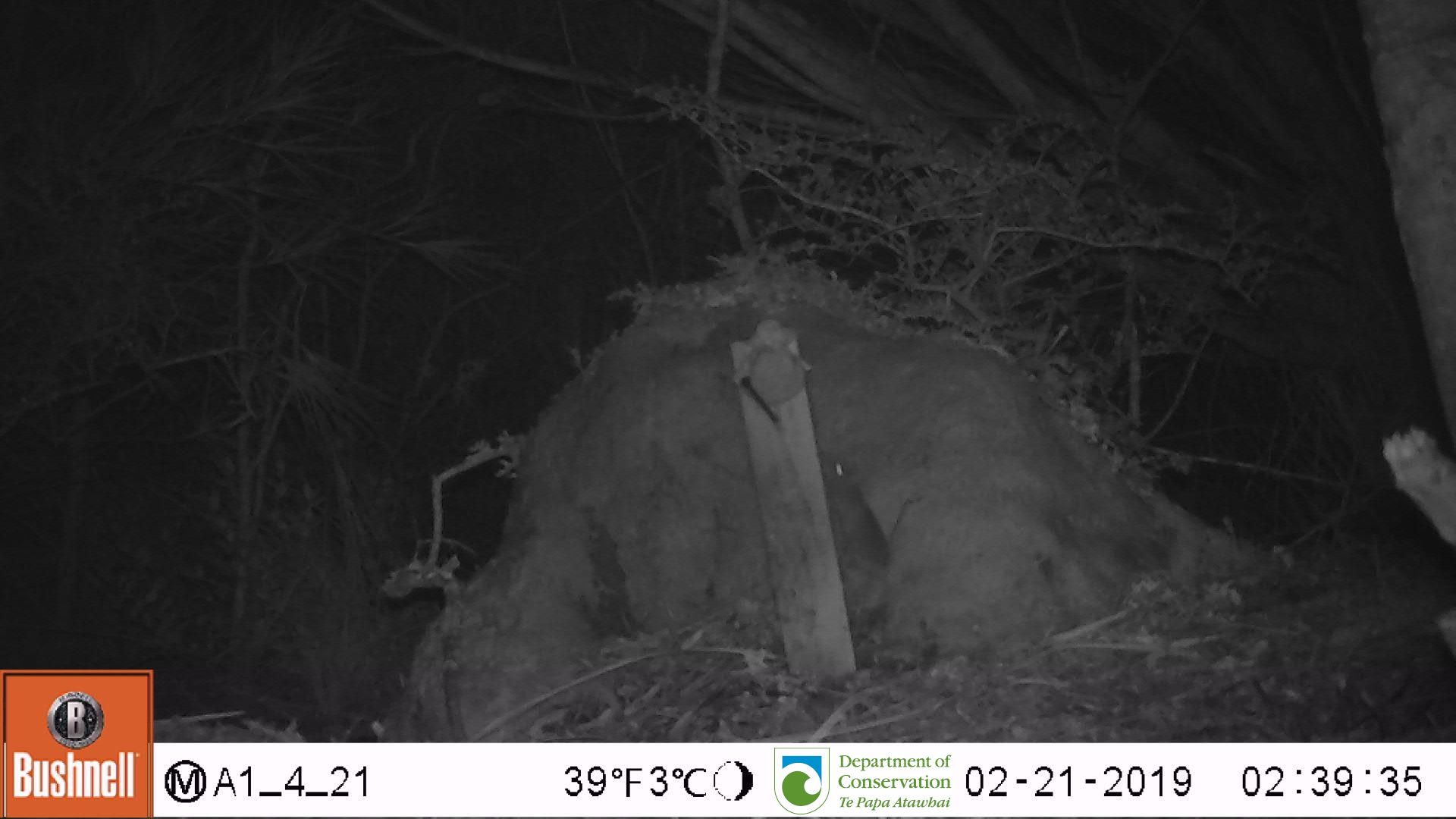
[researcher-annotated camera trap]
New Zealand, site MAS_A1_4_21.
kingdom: Animalia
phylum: Chordata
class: Mammalia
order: Rodentia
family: Muridae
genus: Mus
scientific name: Mus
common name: mouse